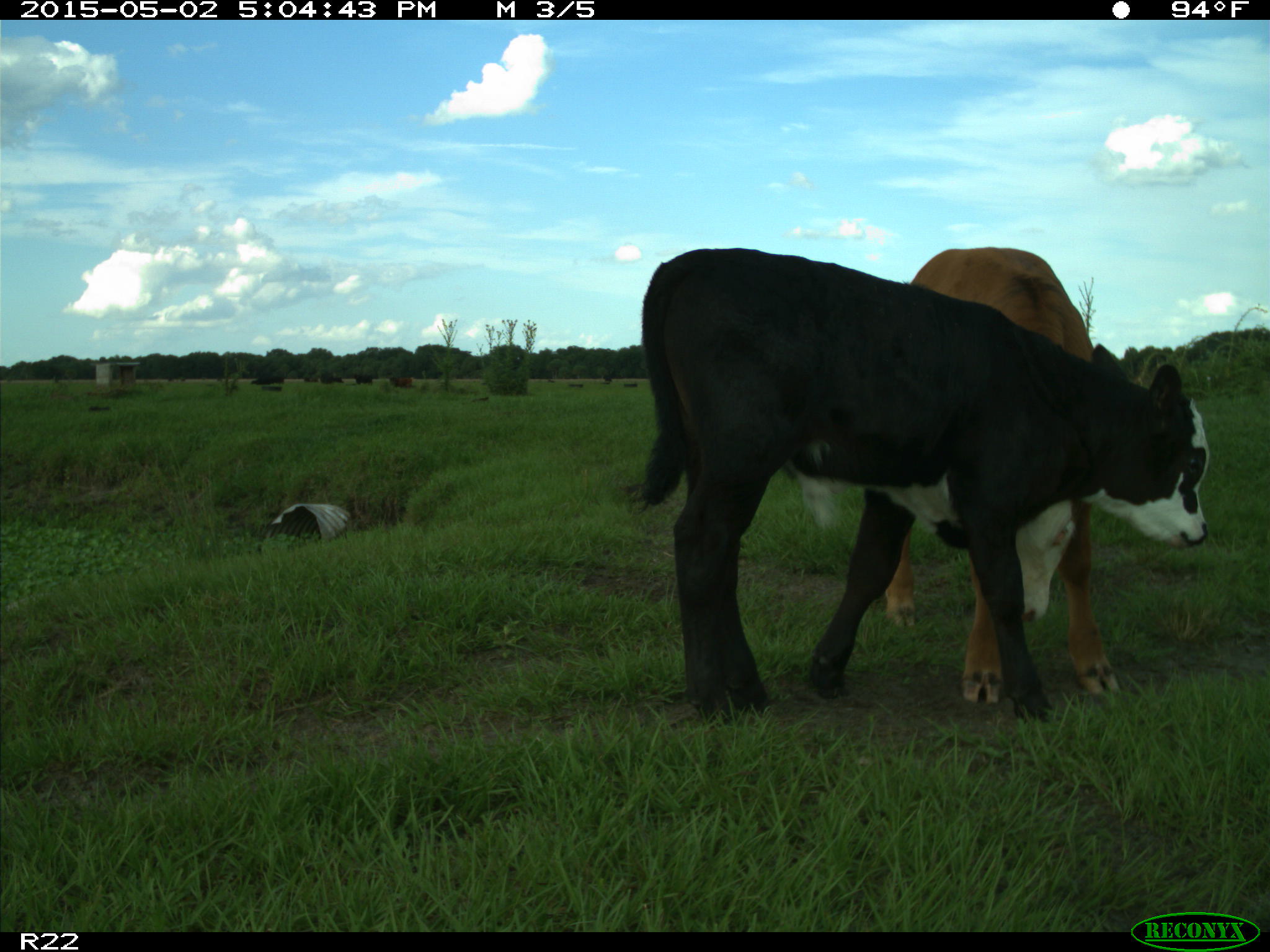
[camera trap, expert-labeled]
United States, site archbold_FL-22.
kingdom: Animalia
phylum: Chordata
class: Mammalia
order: Artiodactyla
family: Bovidae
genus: Bos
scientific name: Bos taurus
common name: domestic cow